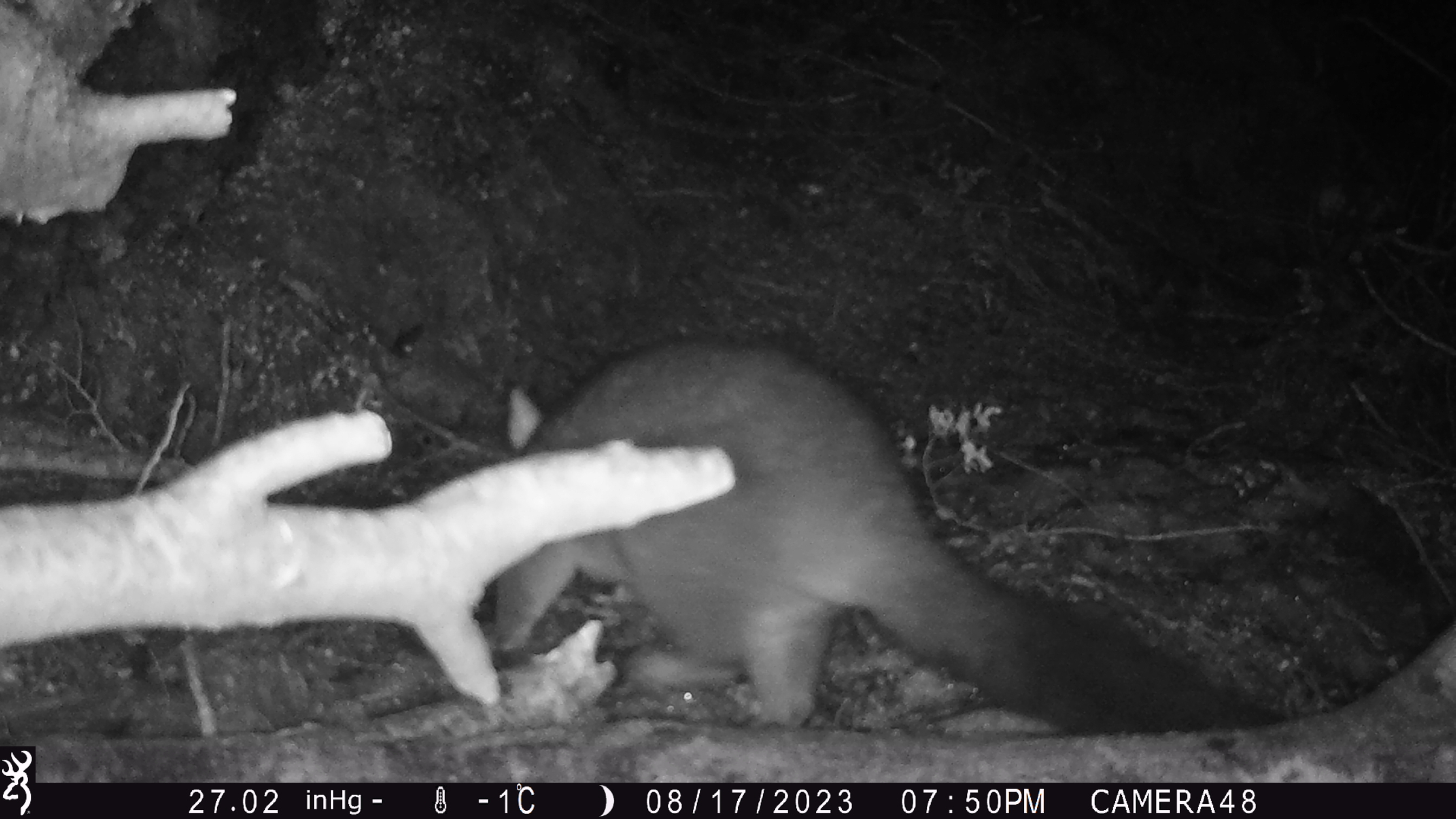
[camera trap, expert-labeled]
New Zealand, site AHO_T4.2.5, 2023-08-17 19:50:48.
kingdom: Animalia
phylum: Chordata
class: Mammalia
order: Carnivora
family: Mustelidae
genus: Mustela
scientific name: Mustela erminea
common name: stoat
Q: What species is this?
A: Stoat (Mustela erminea).